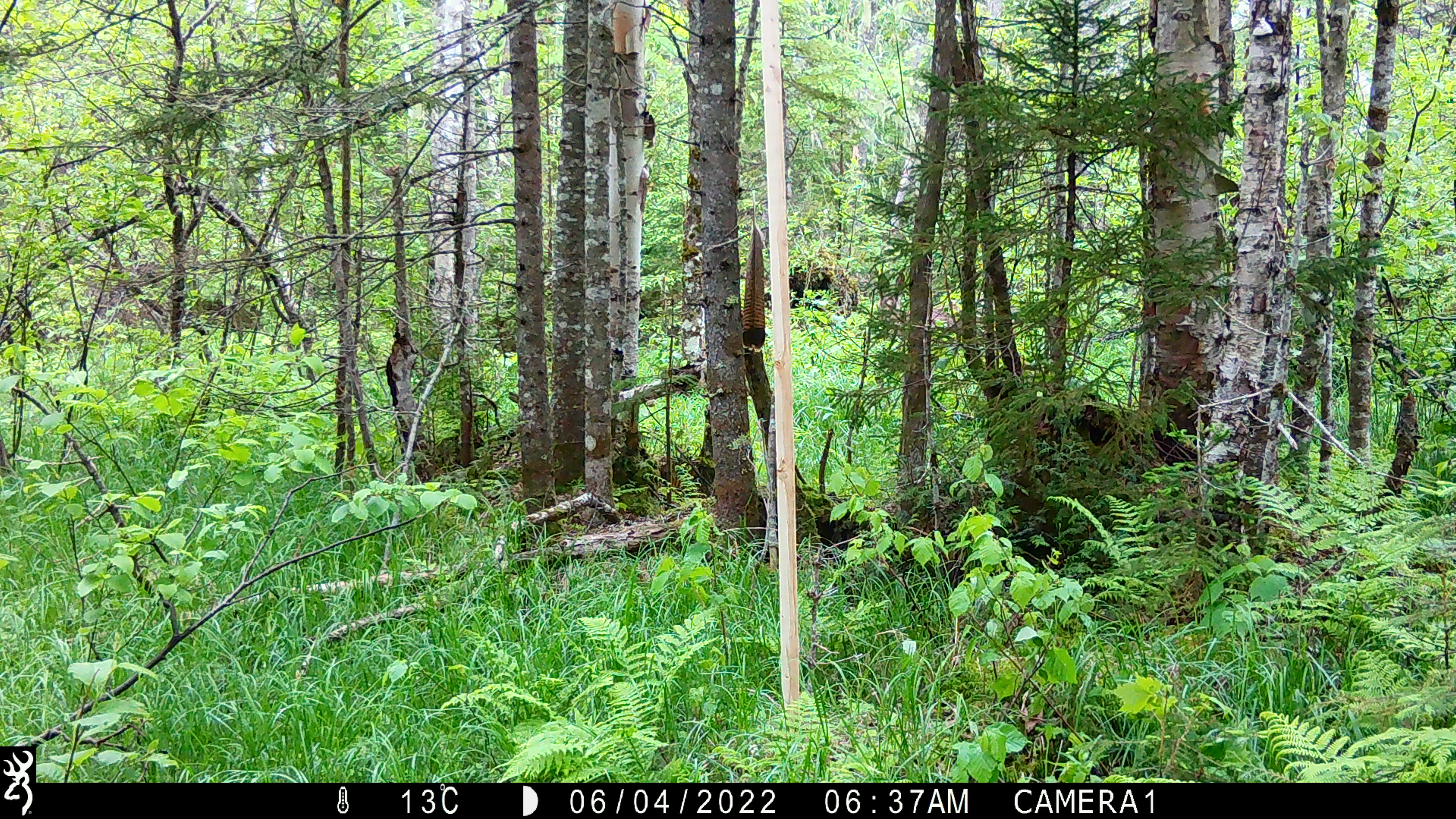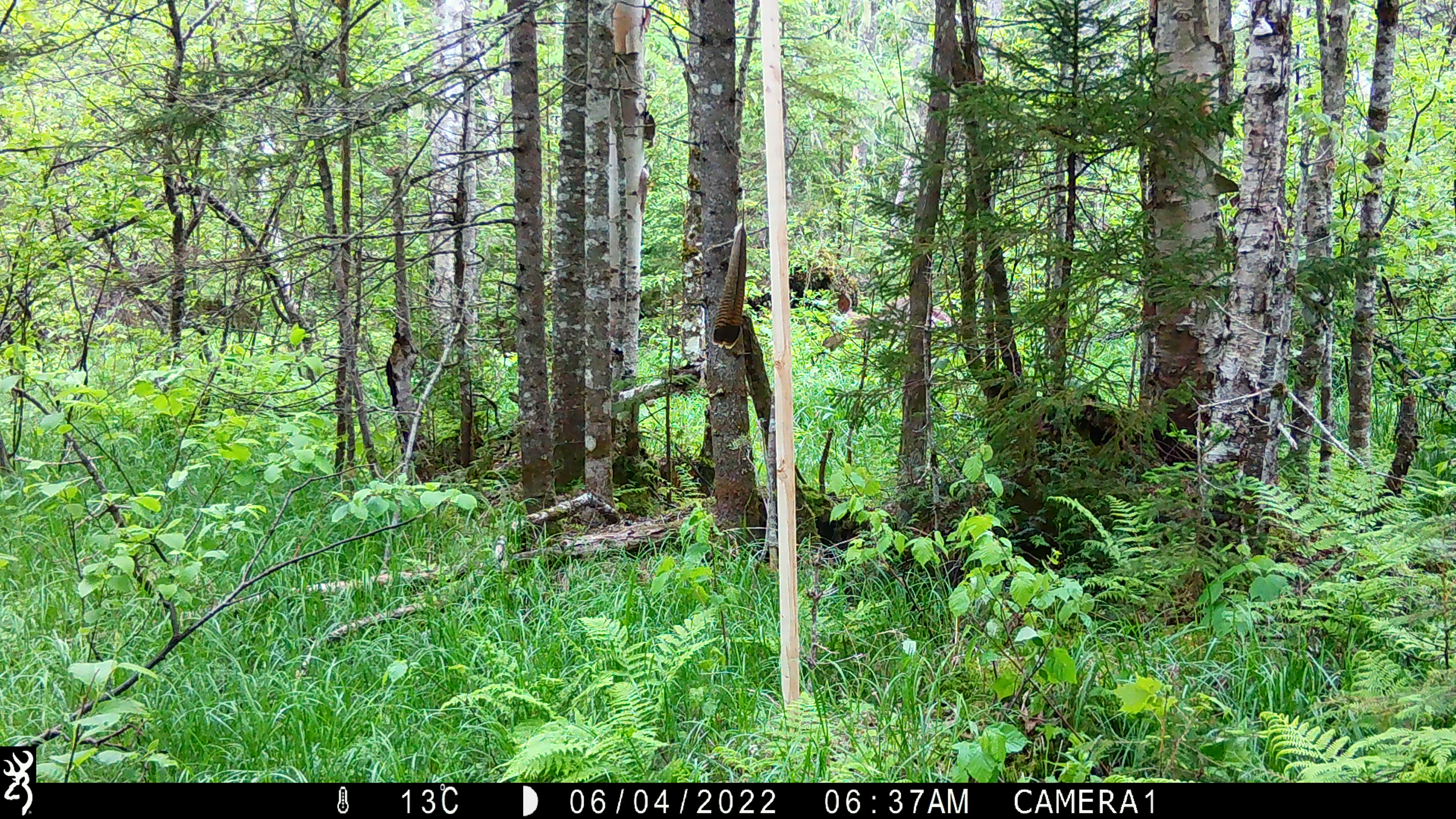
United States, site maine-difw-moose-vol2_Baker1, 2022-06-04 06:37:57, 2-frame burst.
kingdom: Animalia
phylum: Chordata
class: Mammalia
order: Artiodactyla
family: Cervidae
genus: Odocoileus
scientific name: Odocoileus virginianus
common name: white-tailed deer